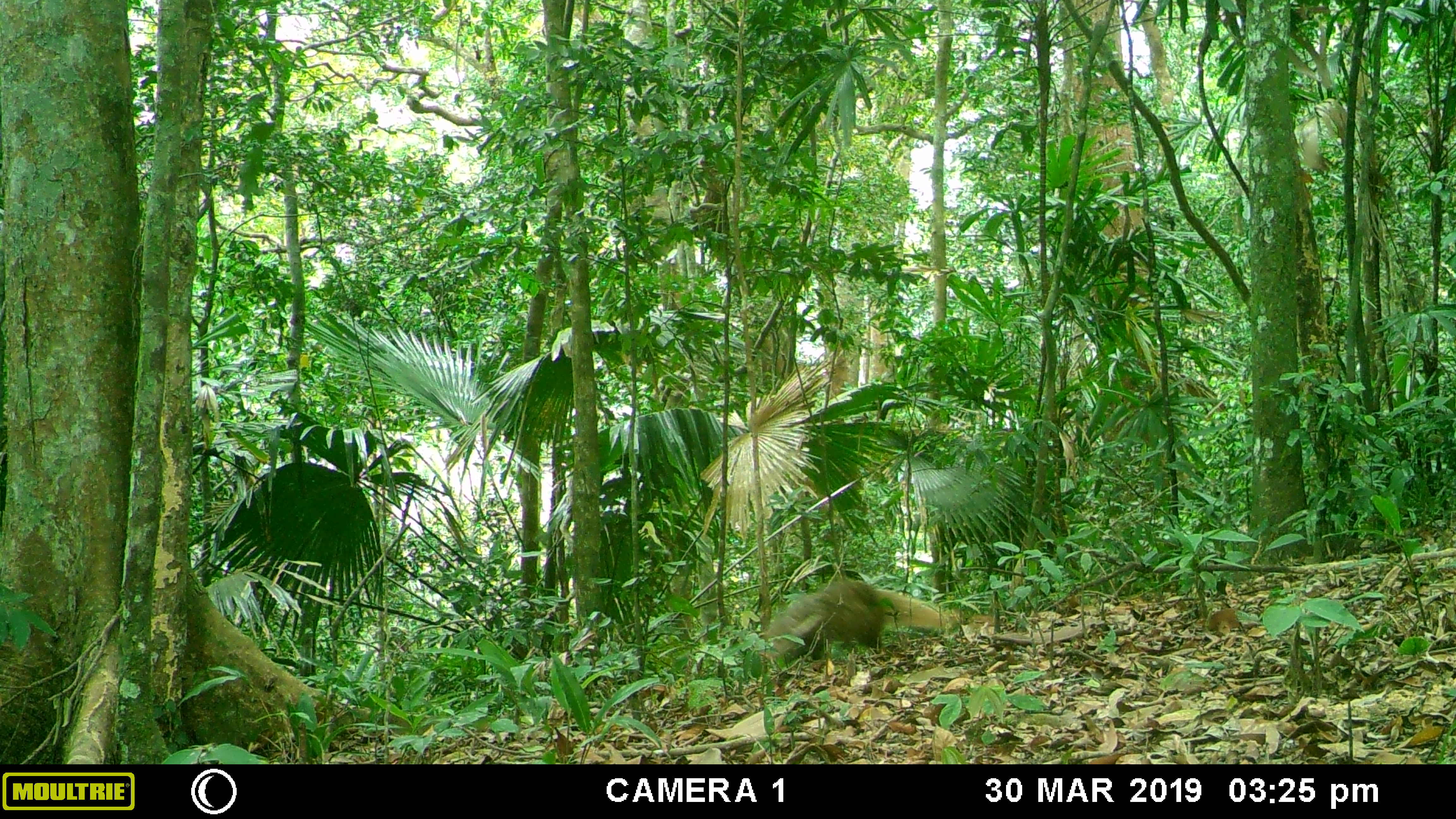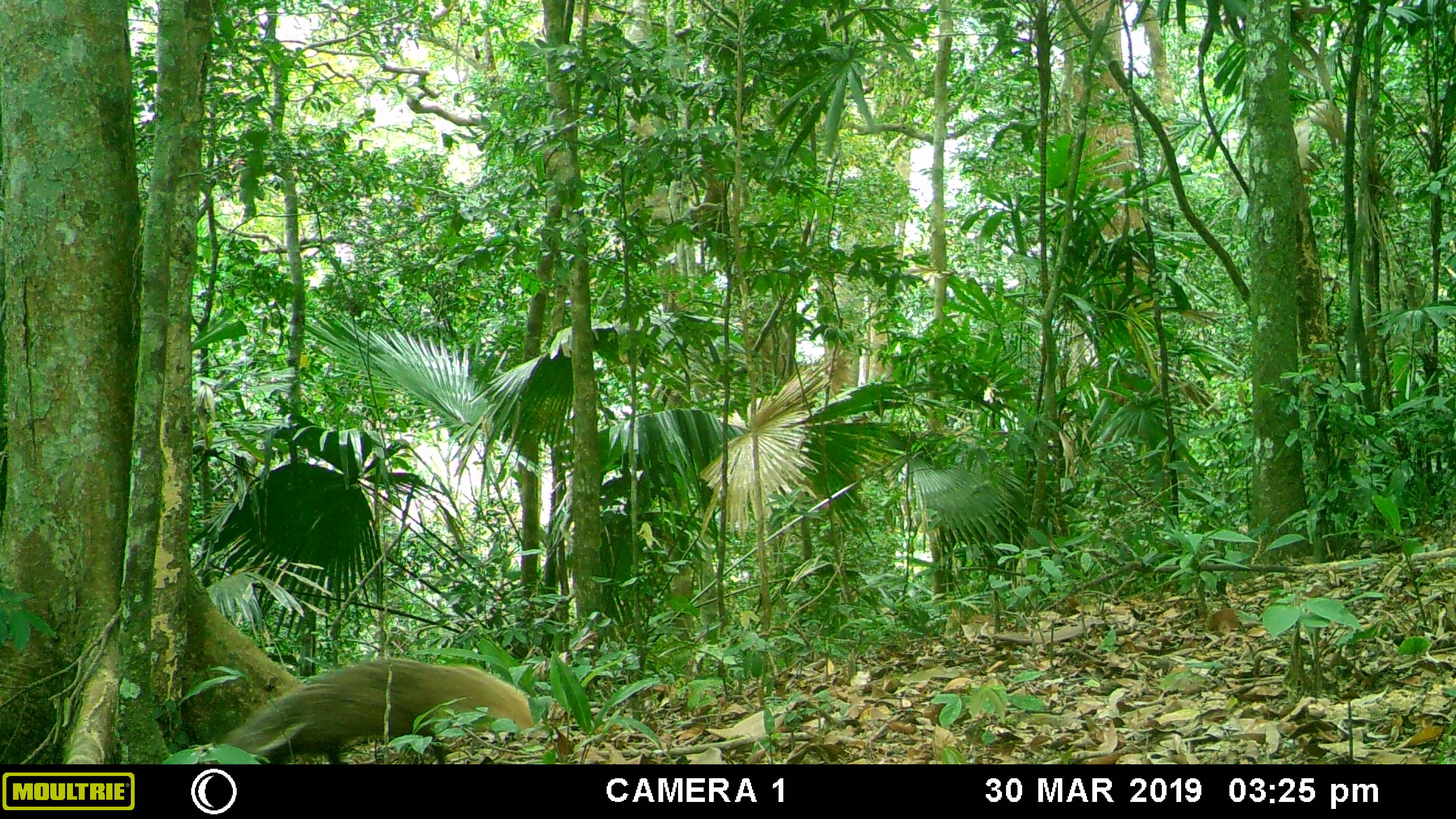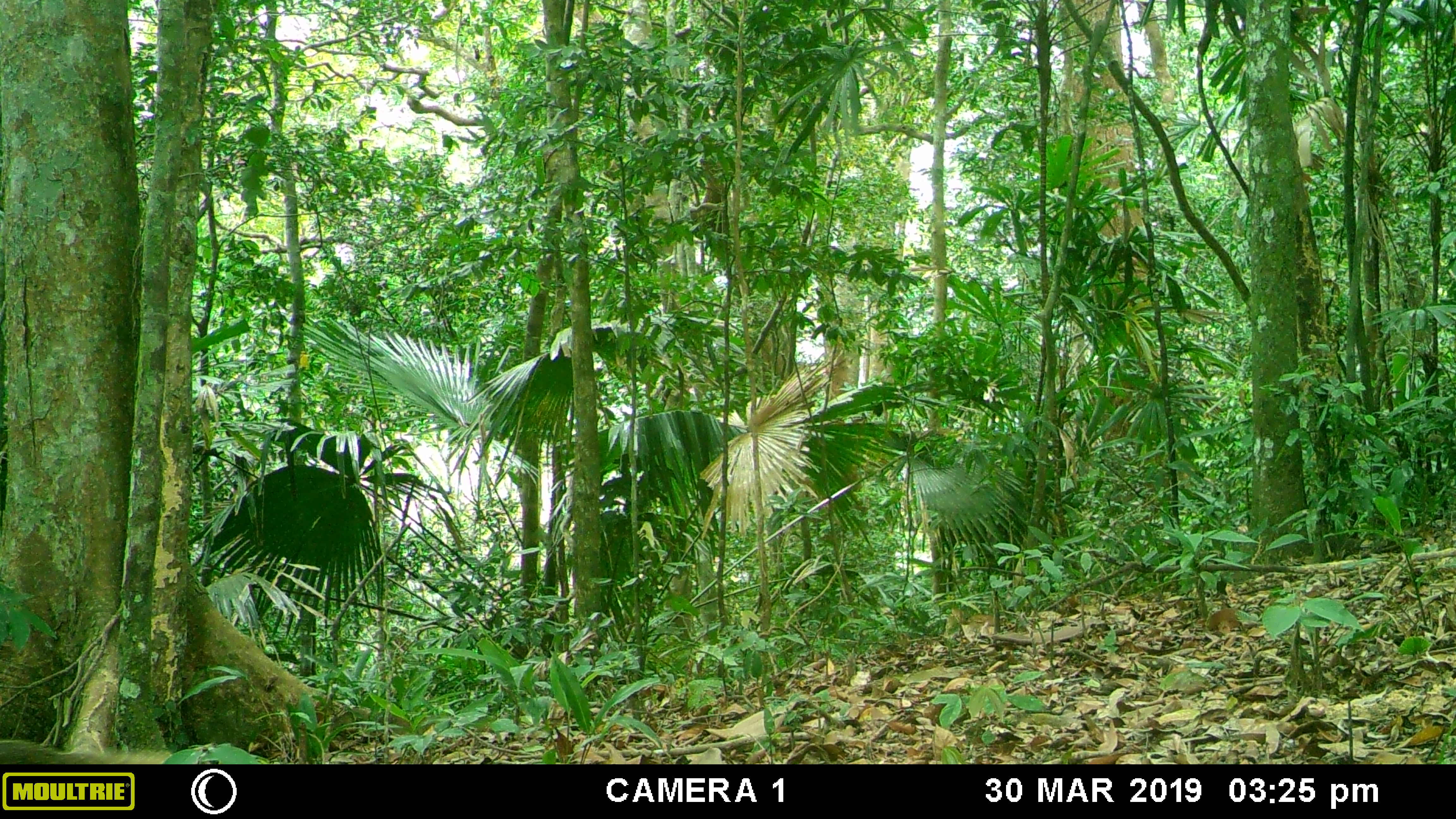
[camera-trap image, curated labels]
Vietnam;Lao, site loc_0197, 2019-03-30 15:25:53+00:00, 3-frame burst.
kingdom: Animalia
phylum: Chordata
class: Mammalia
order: Carnivora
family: Herpestidae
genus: Urva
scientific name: Urva urva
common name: crab-eating mongoose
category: crab eating mongoose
Crab eating mongoose (crab-eating mongoose) (Urva urva). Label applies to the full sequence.